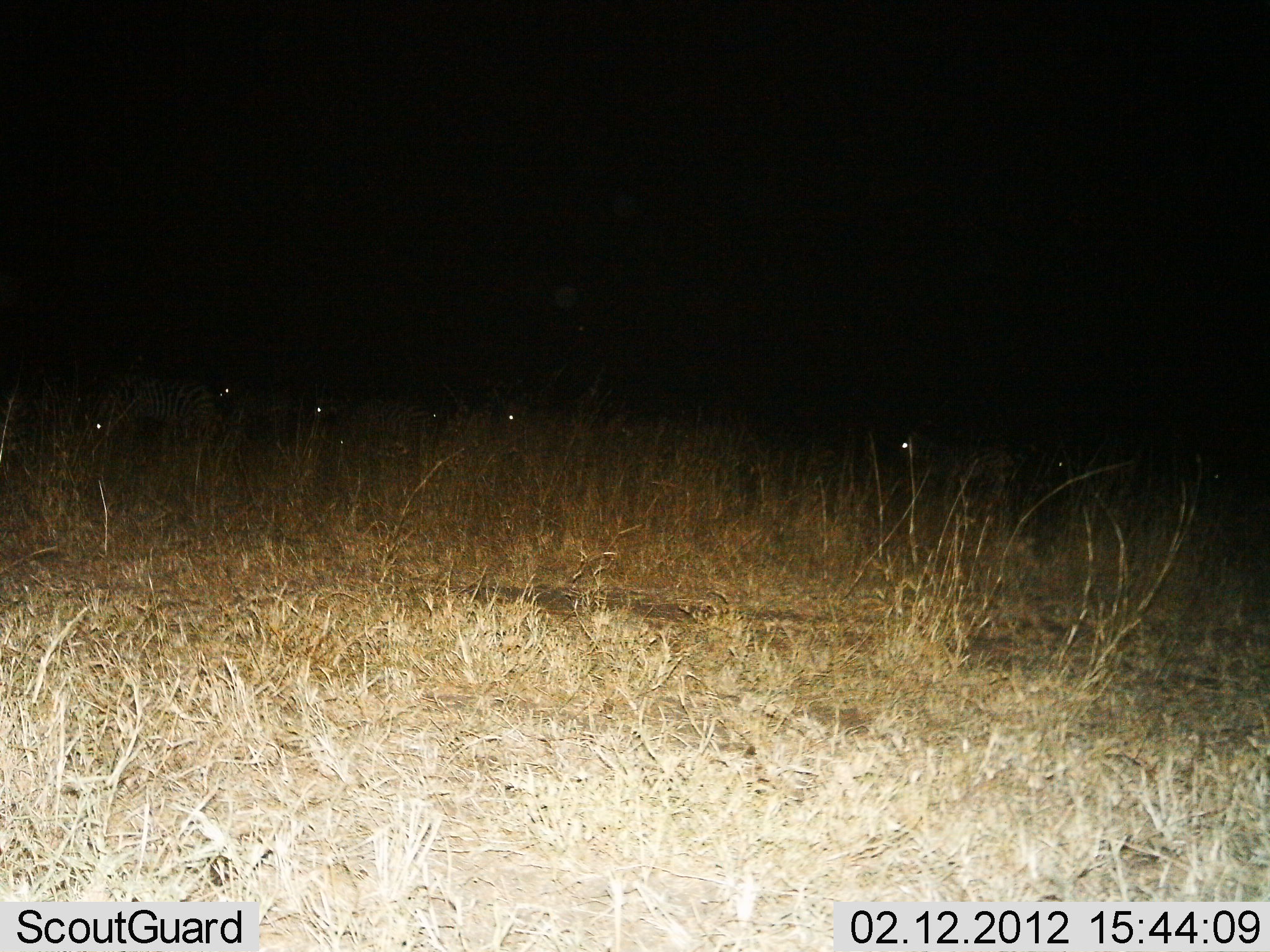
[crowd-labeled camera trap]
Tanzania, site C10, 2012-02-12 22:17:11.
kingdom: Animalia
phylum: Chordata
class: Mammalia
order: Perissodactyla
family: Equidae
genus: Equus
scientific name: Equus quagga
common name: plains zebra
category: zebra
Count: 7.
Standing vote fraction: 86%.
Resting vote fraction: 14%.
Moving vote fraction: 0%.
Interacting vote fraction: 0%.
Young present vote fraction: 0%.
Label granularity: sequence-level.